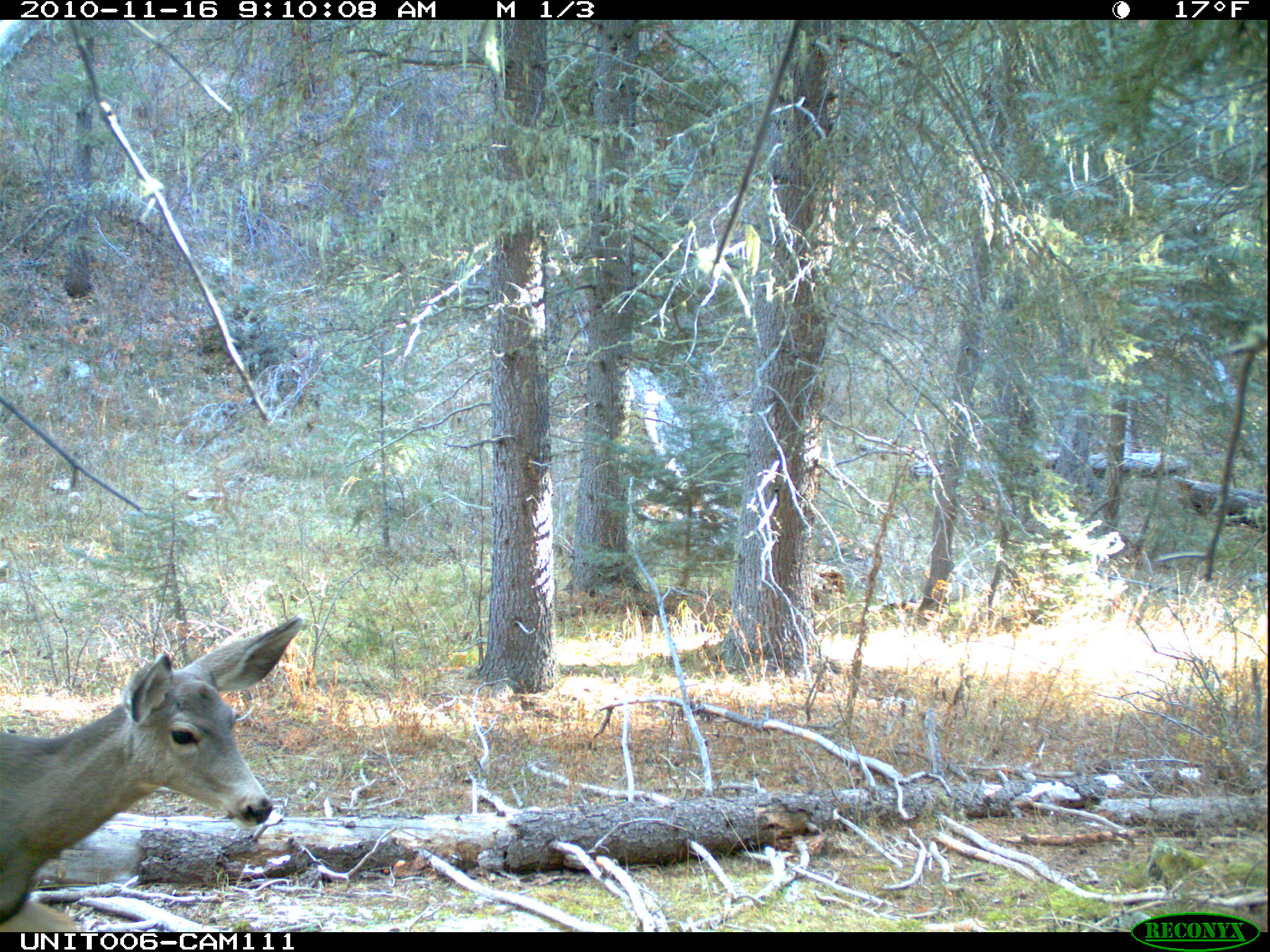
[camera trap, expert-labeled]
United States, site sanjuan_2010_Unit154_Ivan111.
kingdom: Animalia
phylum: Chordata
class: Mammalia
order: Artiodactyla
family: Cervidae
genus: Odocoileus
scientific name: Odocoileus hemionus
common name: mule deer